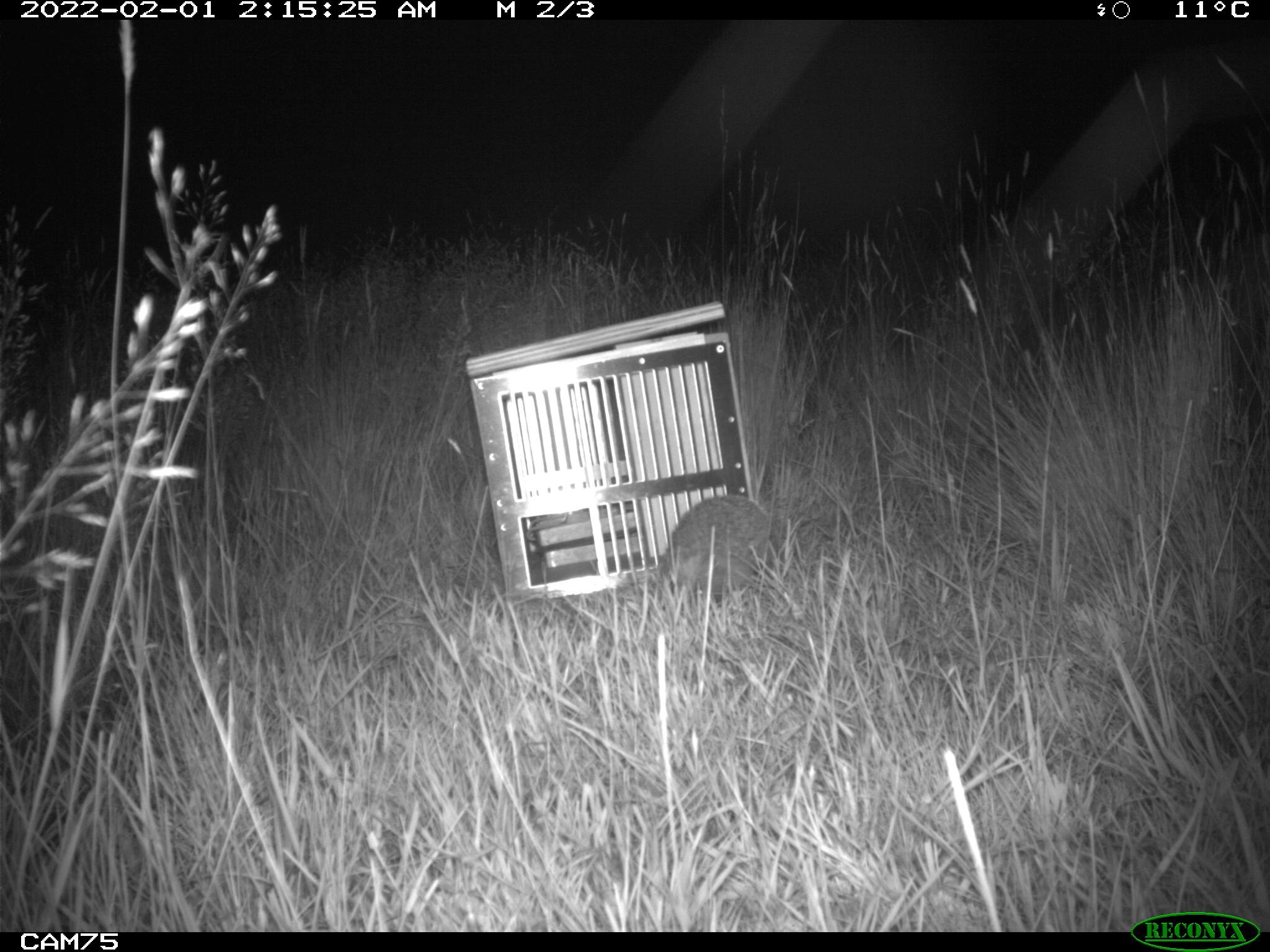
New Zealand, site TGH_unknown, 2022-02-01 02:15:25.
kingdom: Animalia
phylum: Chordata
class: Mammalia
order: Eulipotyphla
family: Erinaceidae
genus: Erinaceus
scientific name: Erinaceus europaeus europaeus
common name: european hedgehog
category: hedgehog